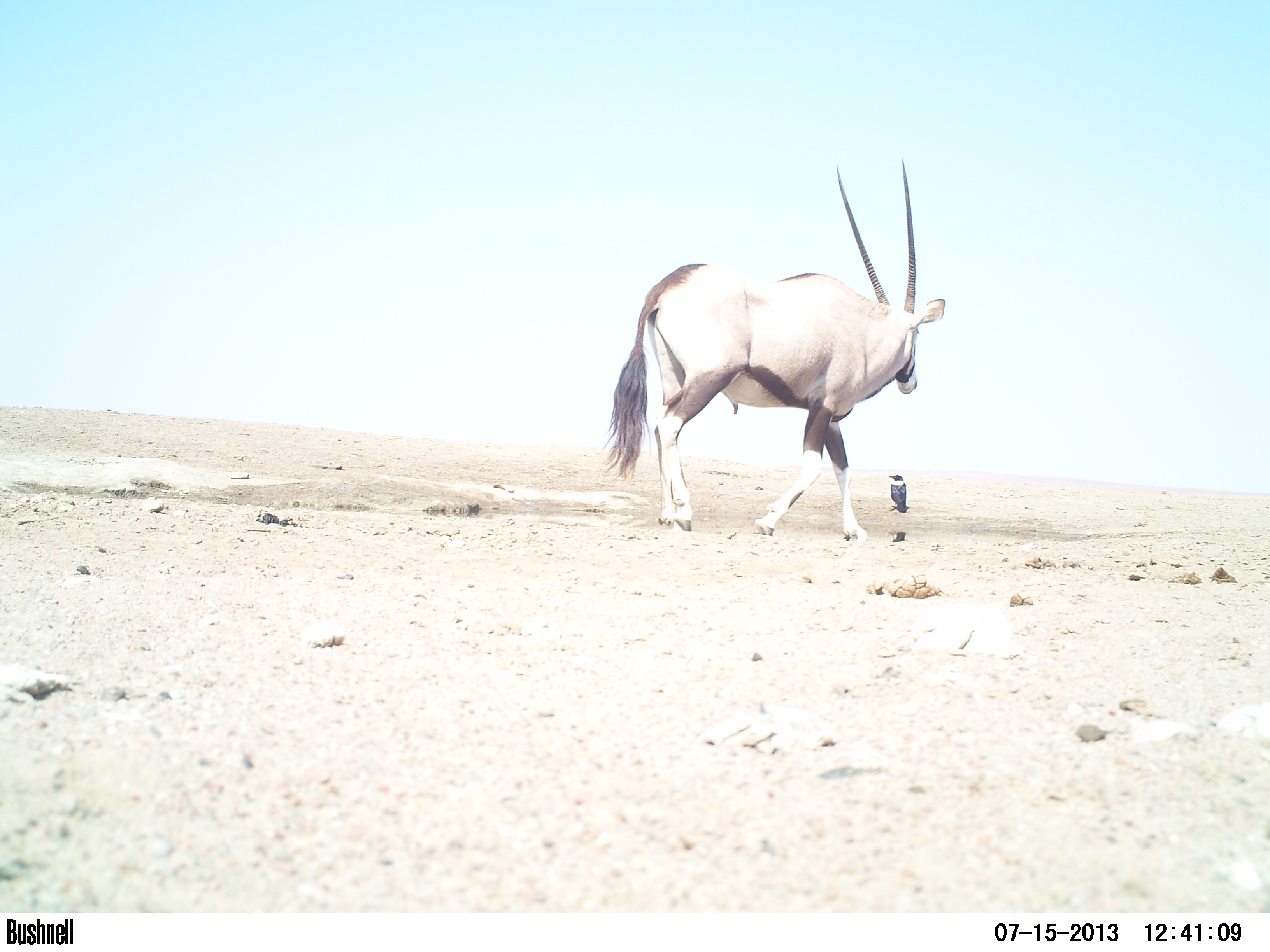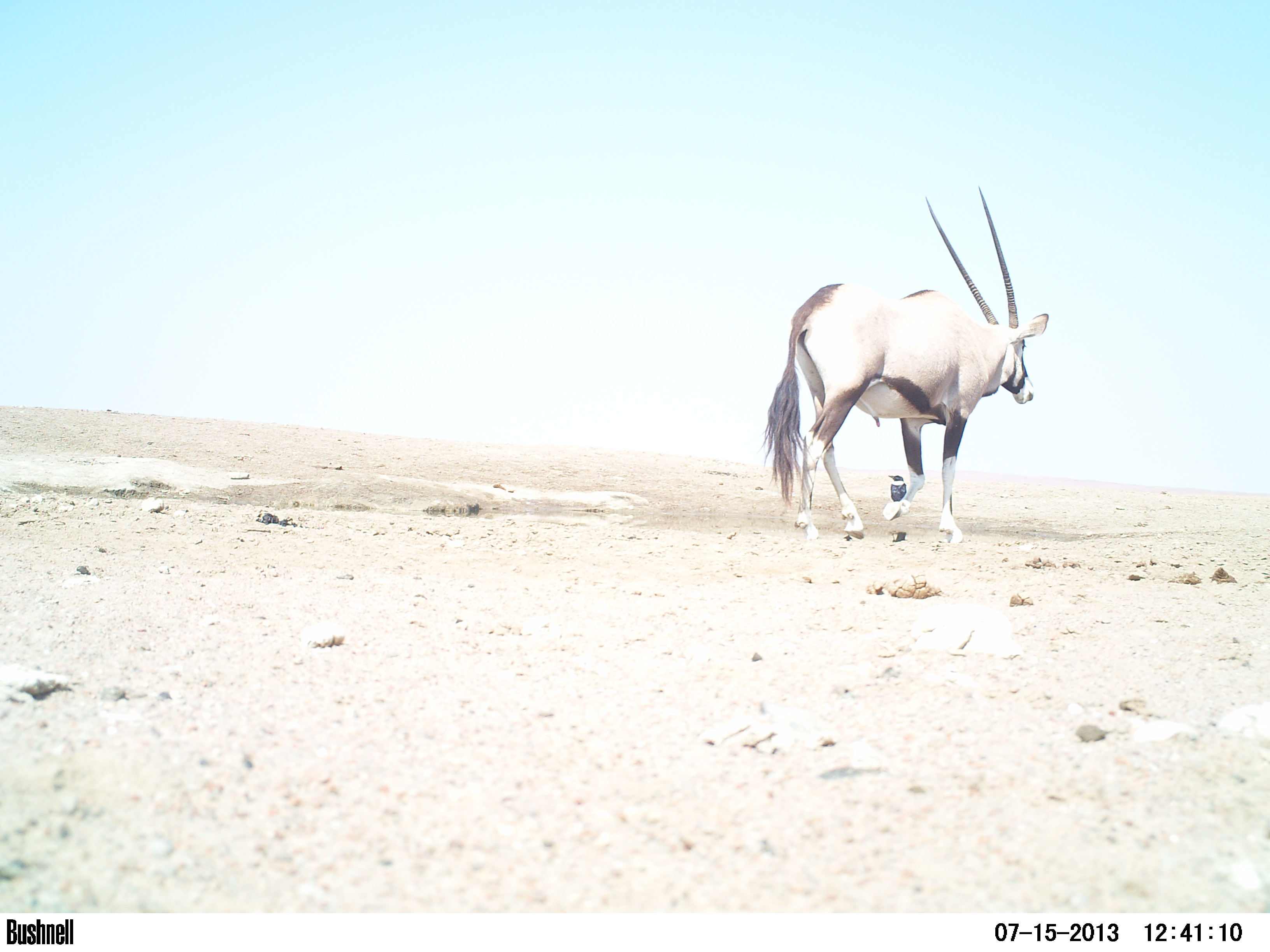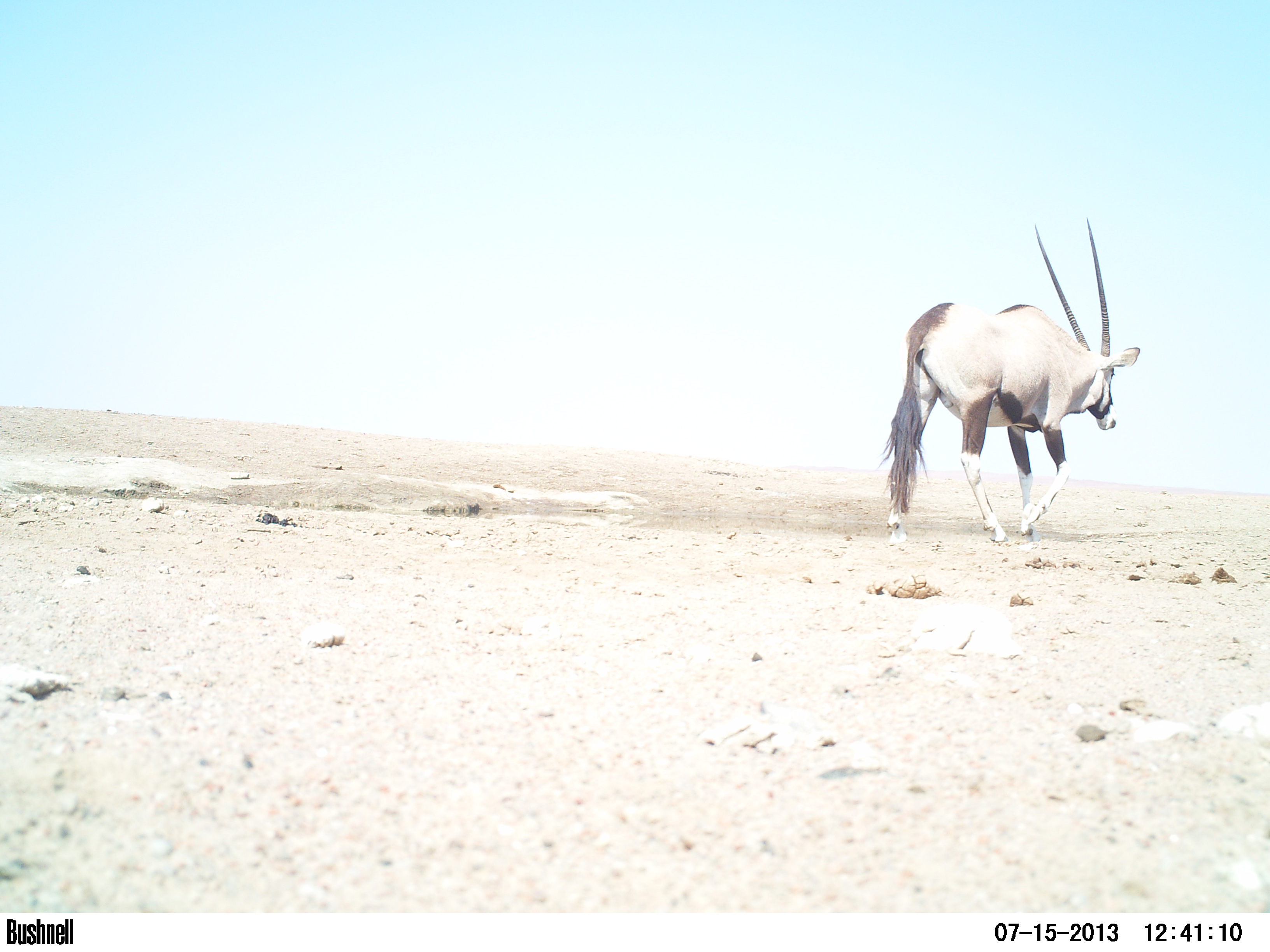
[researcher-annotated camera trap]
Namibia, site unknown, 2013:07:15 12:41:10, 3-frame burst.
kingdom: Animalia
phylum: Chordata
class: Mammalia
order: Artiodactyla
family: Bovidae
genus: Oryx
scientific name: Oryx gazella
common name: gemsbok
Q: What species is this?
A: Oryx gazella (gemsbok).